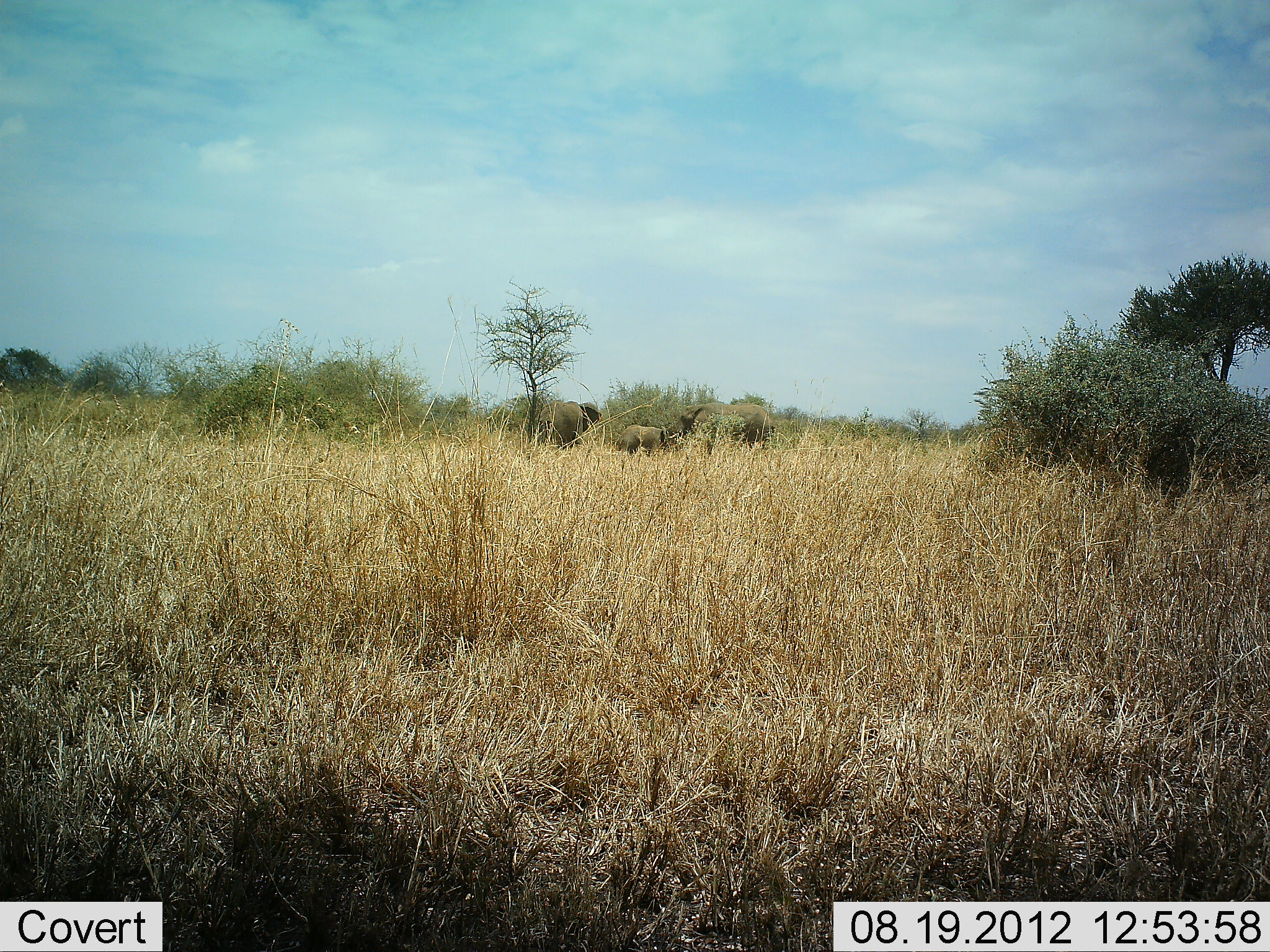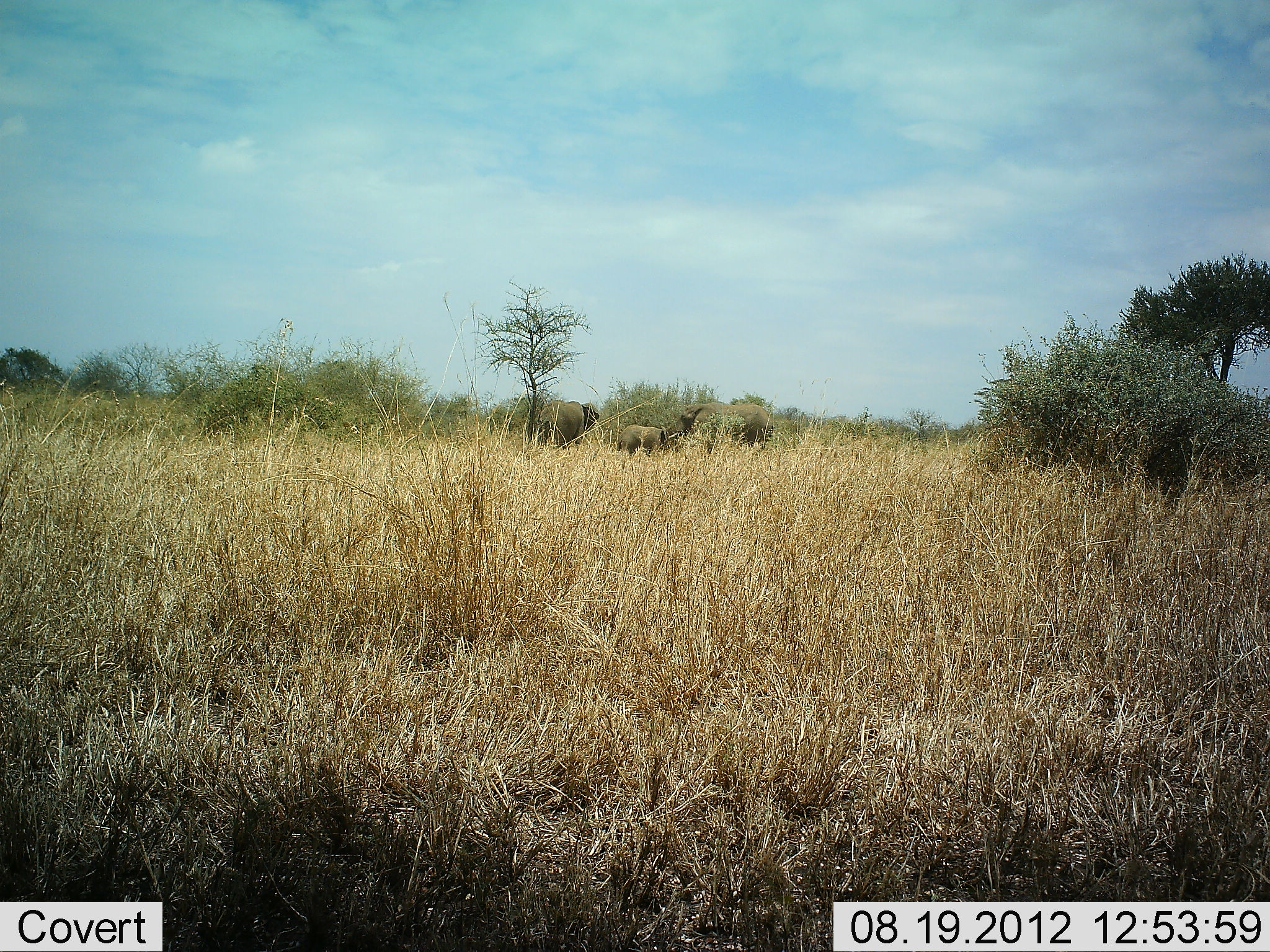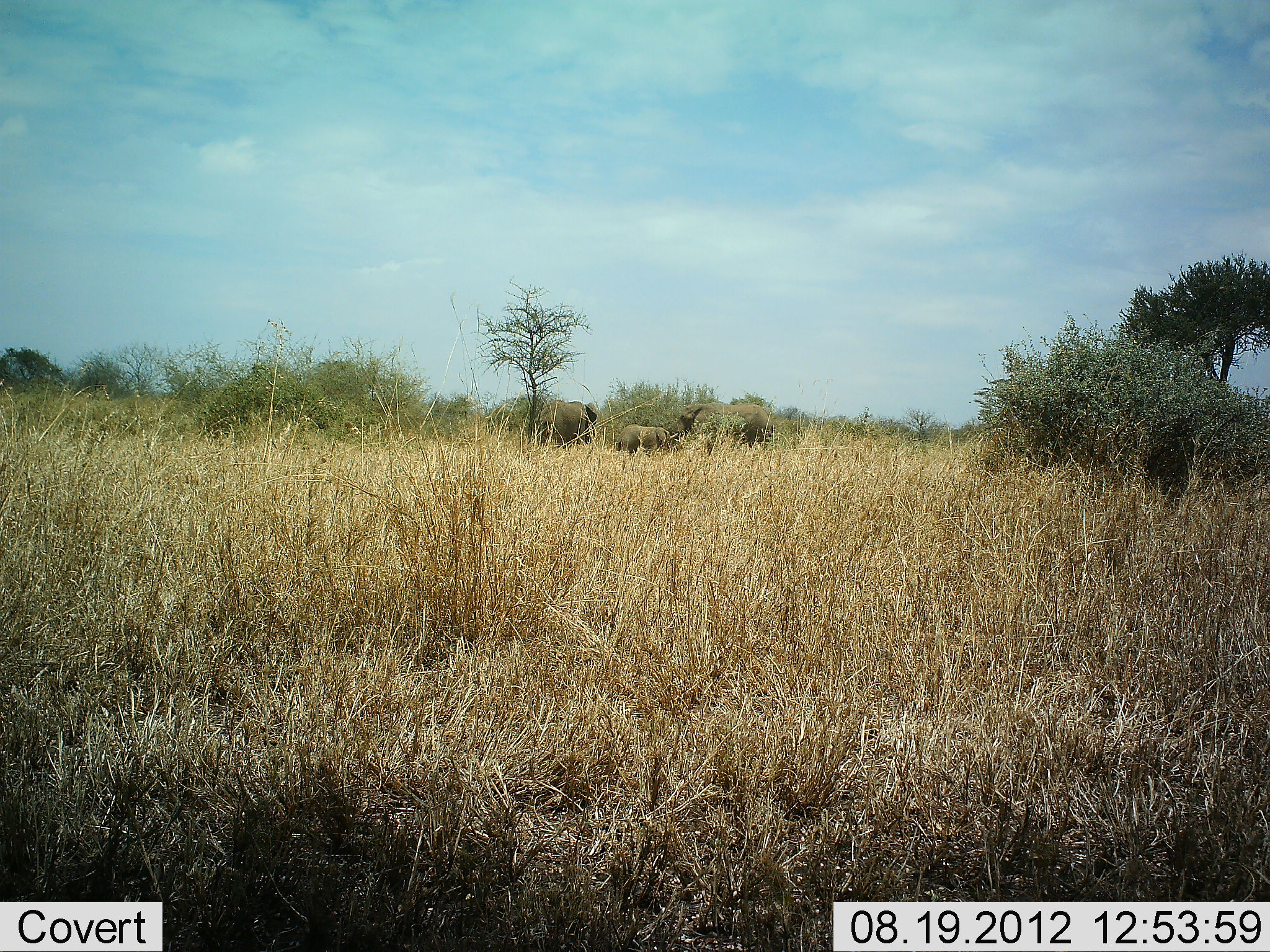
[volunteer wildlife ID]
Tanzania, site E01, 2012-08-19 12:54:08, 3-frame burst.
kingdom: Animalia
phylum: Chordata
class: Mammalia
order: Proboscidea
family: Elephantidae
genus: Loxodonta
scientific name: Loxodonta africana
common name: african bush elephant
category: elephant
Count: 3.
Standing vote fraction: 100%.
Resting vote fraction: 0%.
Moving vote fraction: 0%.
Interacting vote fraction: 0%.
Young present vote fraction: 70%.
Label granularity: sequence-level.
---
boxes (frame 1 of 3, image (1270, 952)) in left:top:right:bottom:
animal: 667:402:774:457; 536:401:603:453; 616:424:671:452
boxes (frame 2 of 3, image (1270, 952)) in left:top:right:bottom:
animal: 668:402:775:455; 533:400:600:450; 616:424:670:454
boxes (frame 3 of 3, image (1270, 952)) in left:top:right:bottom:
animal: 667:402:774:450; 535:401:599:451; 614:424:673:456